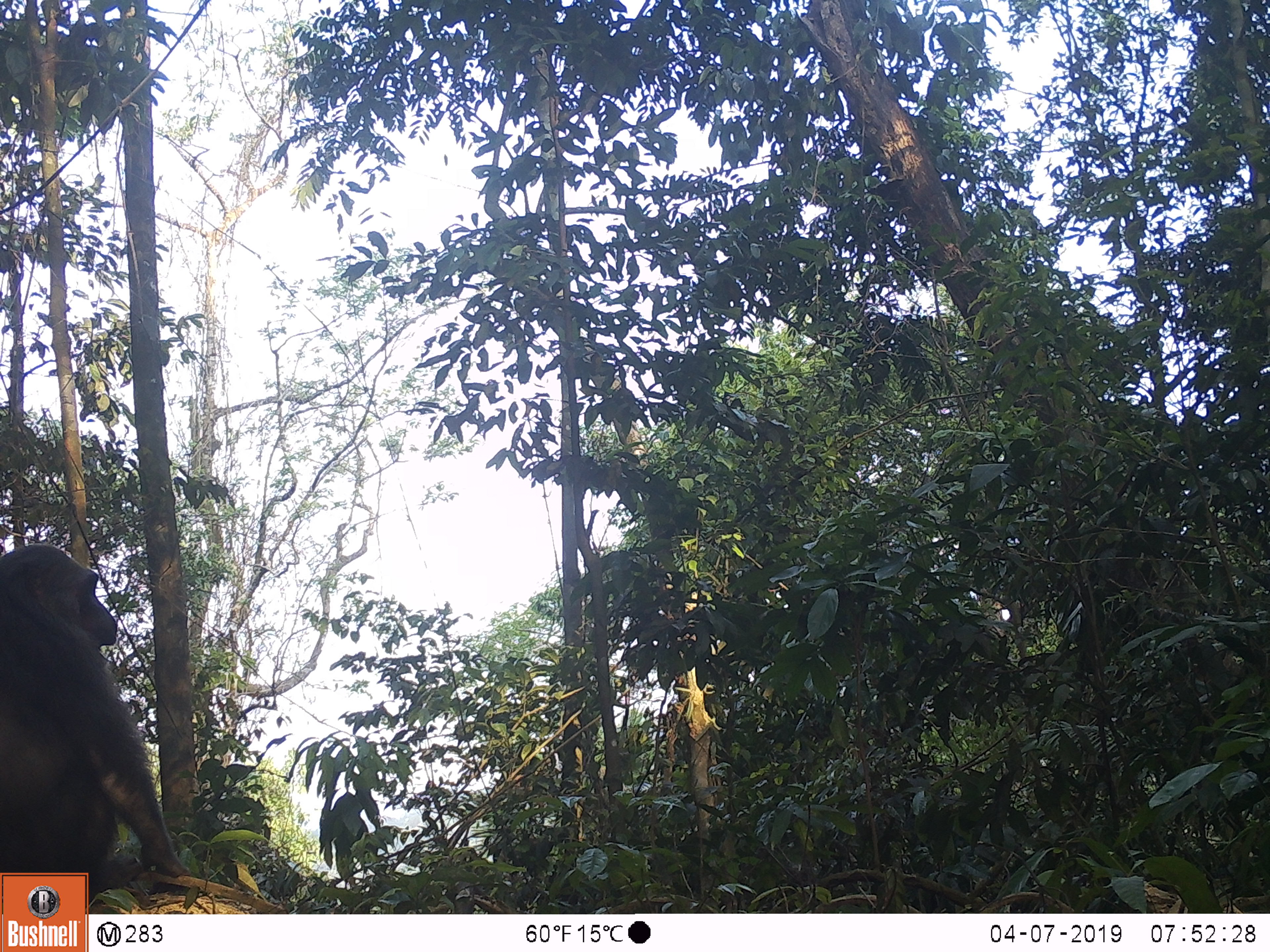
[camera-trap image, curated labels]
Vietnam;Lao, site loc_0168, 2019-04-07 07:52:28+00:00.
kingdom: Animalia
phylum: Chordata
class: Mammalia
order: Primates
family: Cercopithecidae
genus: Macaca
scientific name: Macaca arctoides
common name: stump-tailed macaque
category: stump tailed macaque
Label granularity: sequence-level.